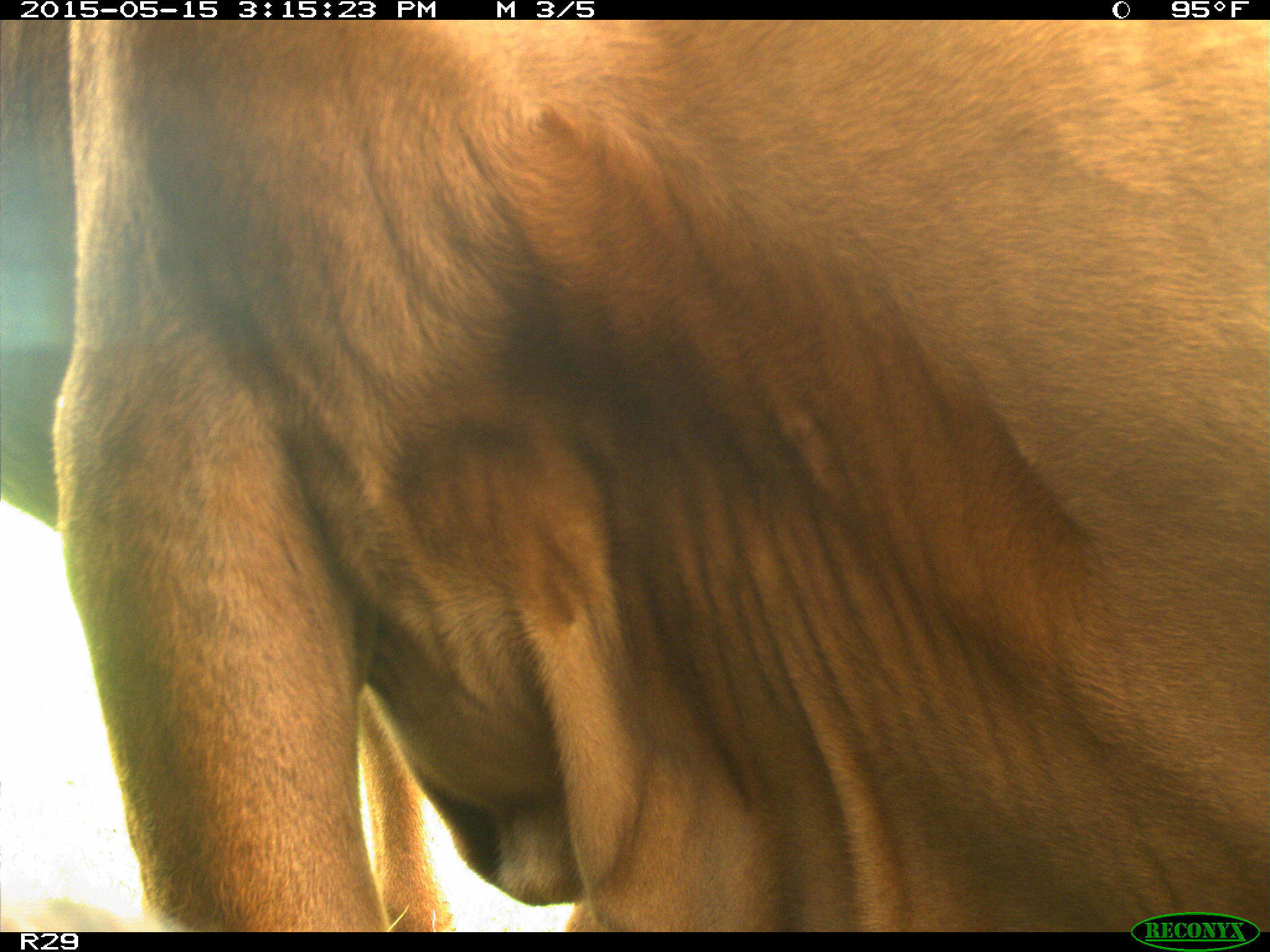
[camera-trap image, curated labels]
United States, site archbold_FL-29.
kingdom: Animalia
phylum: Chordata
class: Mammalia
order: Artiodactyla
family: Bovidae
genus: Bos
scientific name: Bos taurus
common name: domestic cow